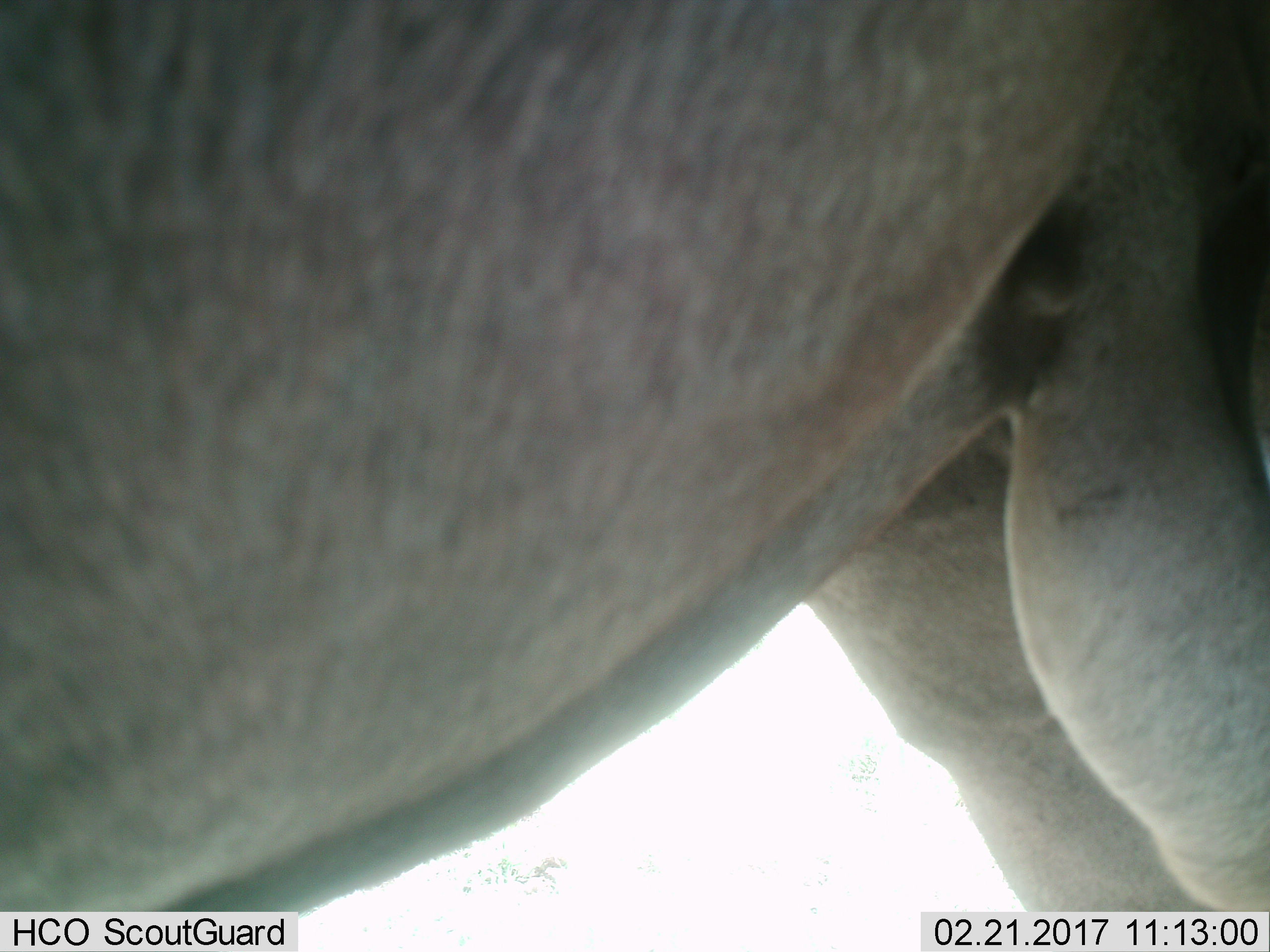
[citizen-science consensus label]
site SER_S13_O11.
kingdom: Animalia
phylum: Chordata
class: Mammalia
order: Artiodactyla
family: Bovidae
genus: Connochaetes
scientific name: Connochaetes taurinus taurinus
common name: blue wildebeest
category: wildebeestblue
Wildebeestblue (blue wildebeest) (Connochaetes taurinus taurinus), count 1. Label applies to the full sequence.